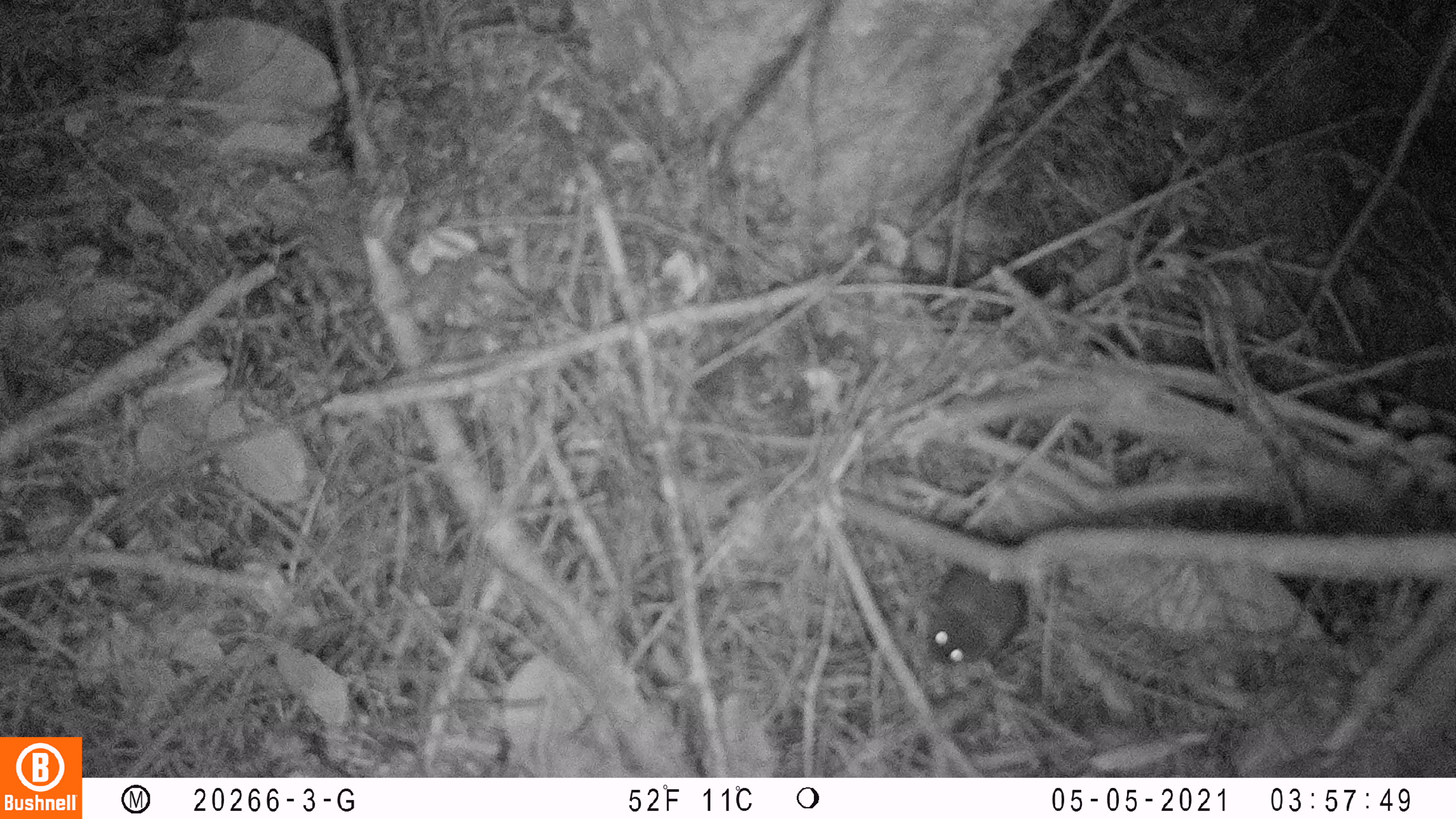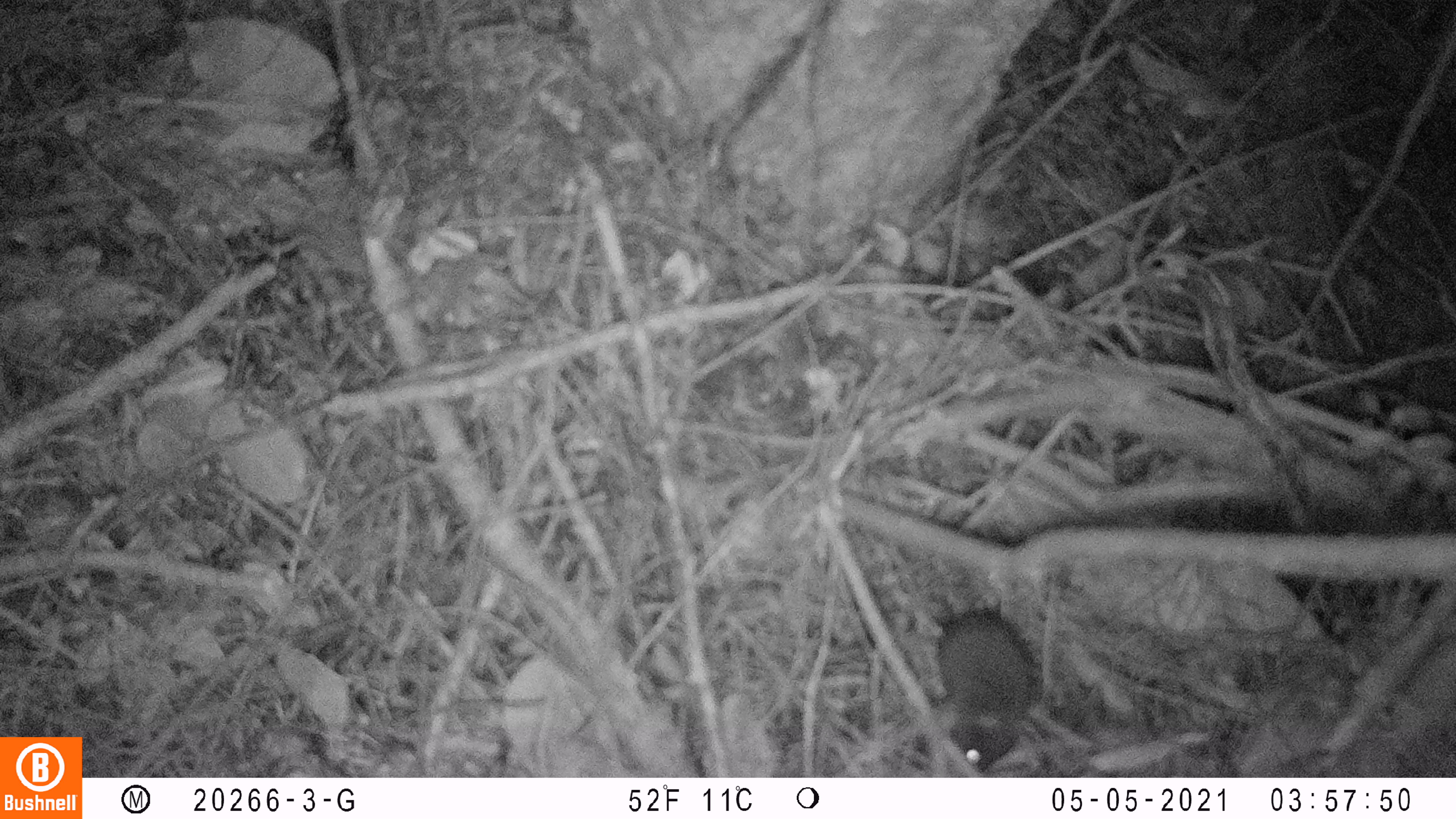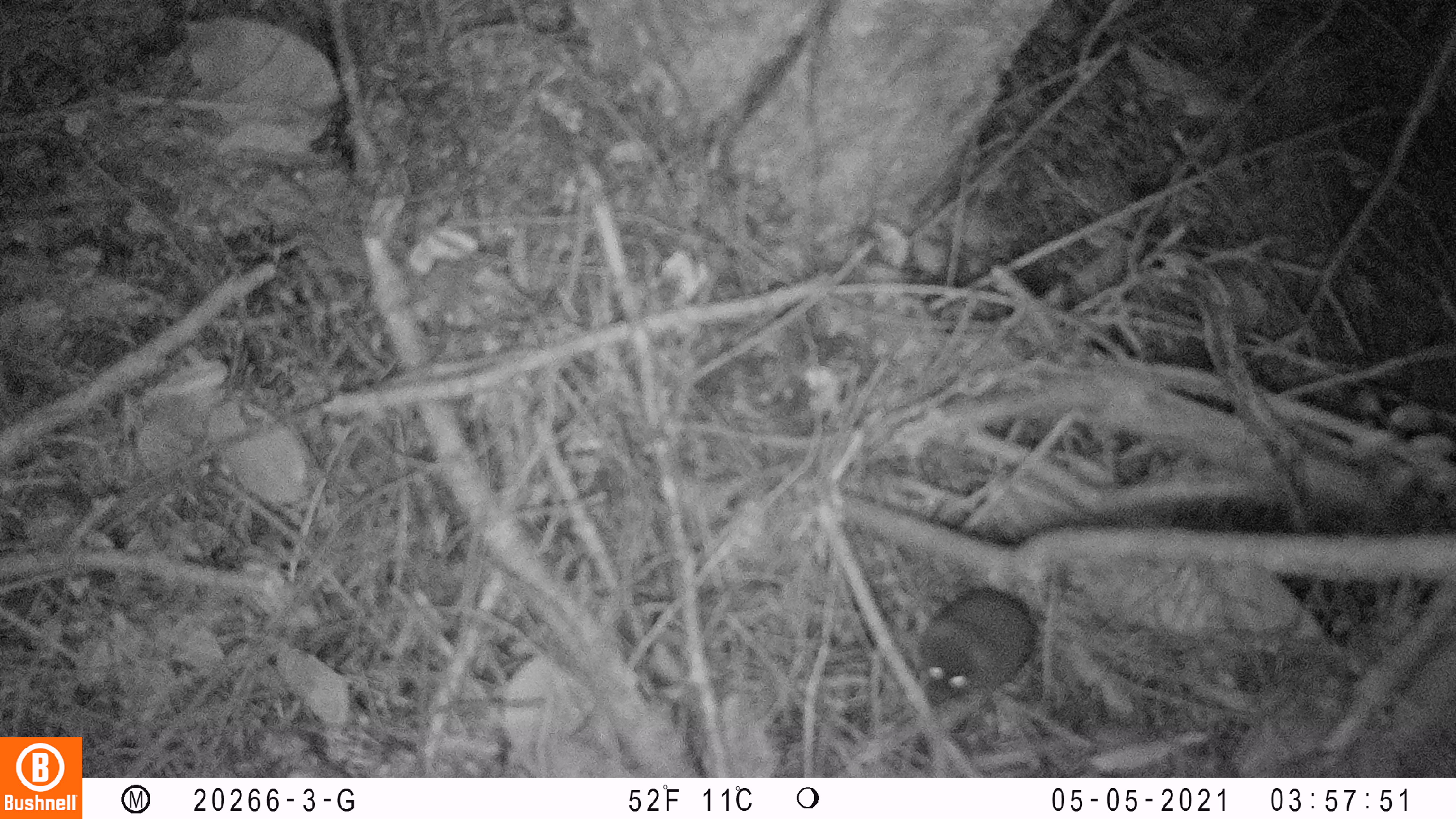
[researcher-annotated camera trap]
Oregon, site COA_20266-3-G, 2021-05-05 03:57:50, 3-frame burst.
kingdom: Animalia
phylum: Chordata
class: Mammalia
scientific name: Mammalia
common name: small mammal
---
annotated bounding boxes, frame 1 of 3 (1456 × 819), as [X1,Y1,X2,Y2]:
small mammal: [905,494,1090,682]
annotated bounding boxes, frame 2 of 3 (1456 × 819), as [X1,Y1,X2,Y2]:
small mammal: [906,559,1045,776]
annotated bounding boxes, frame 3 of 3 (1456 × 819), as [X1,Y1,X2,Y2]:
small mammal: [899,536,1081,727]